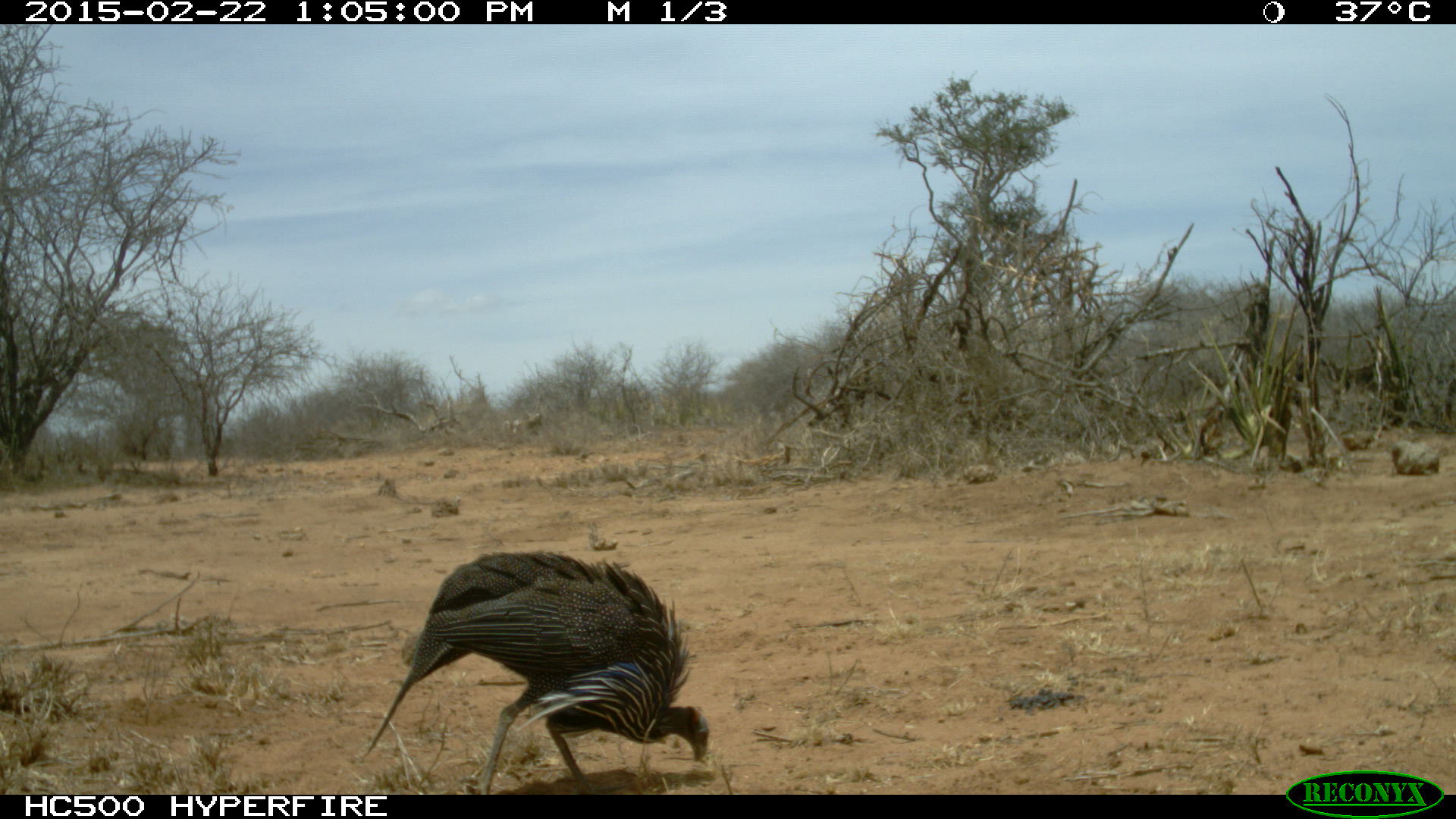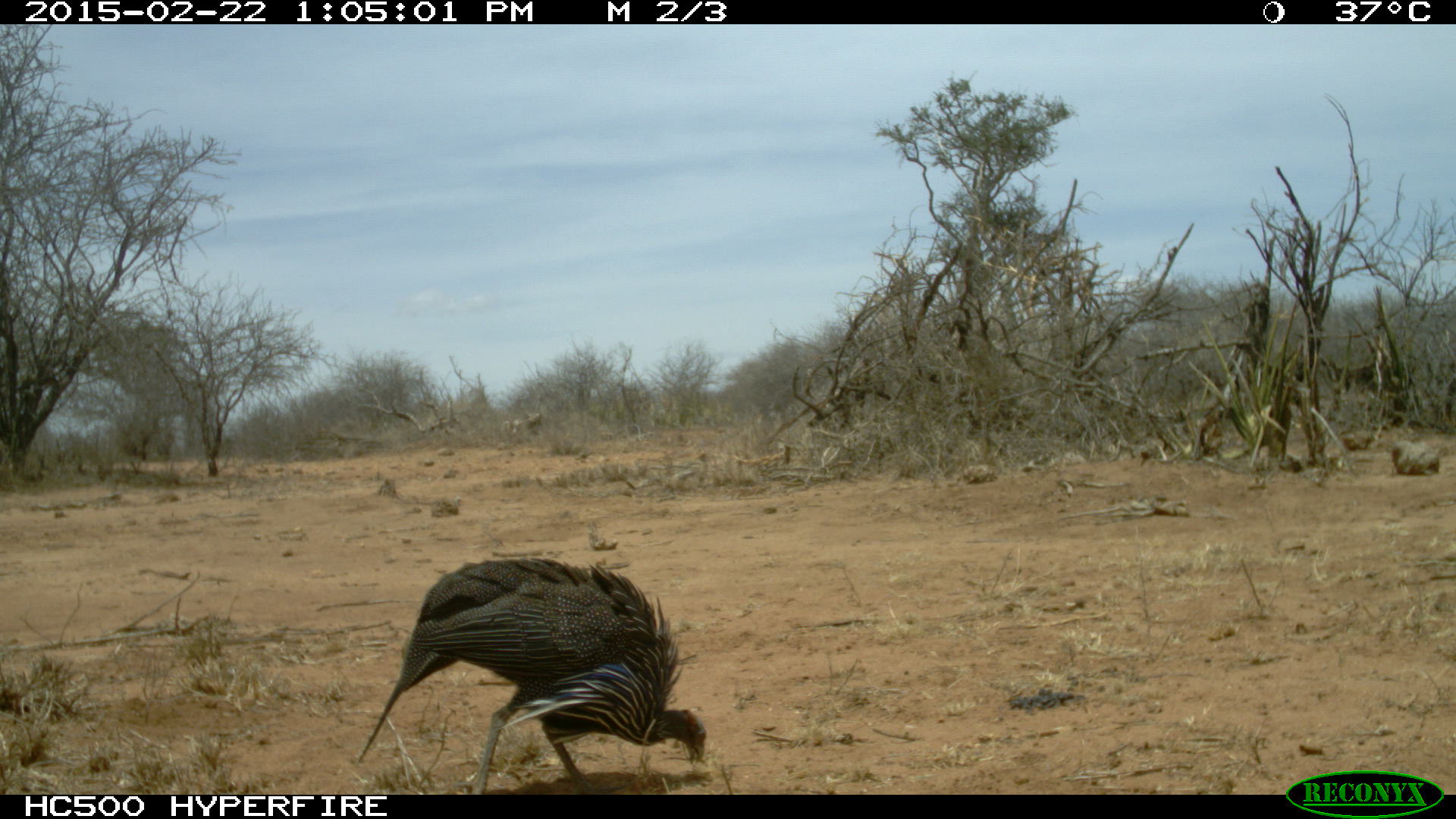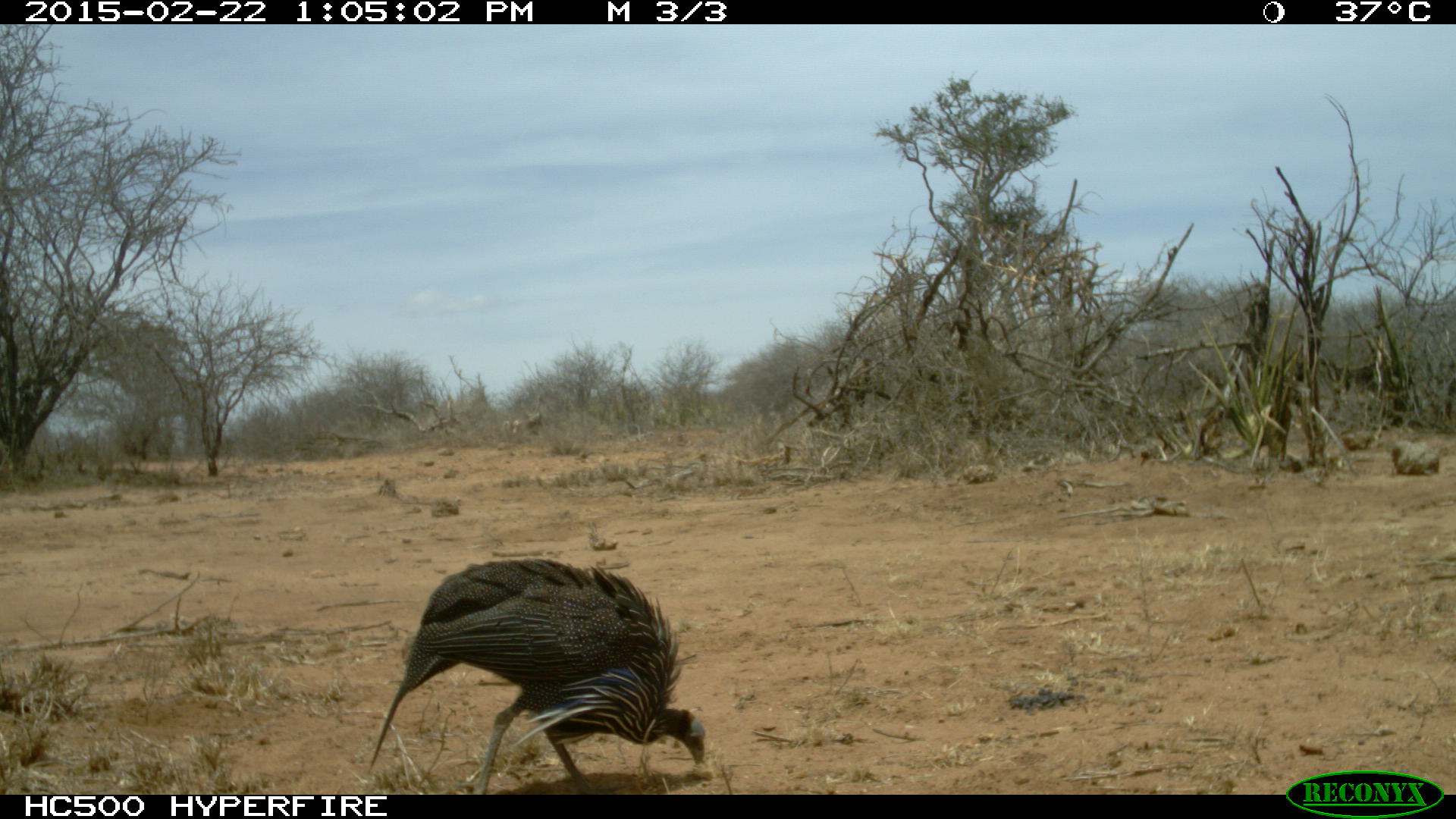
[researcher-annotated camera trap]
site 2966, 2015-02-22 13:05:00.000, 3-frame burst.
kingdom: Animalia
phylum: Chordata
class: Aves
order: Galliformes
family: Numididae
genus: Acryllium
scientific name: Acryllium vulturinum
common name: vulturine guineafowl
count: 2